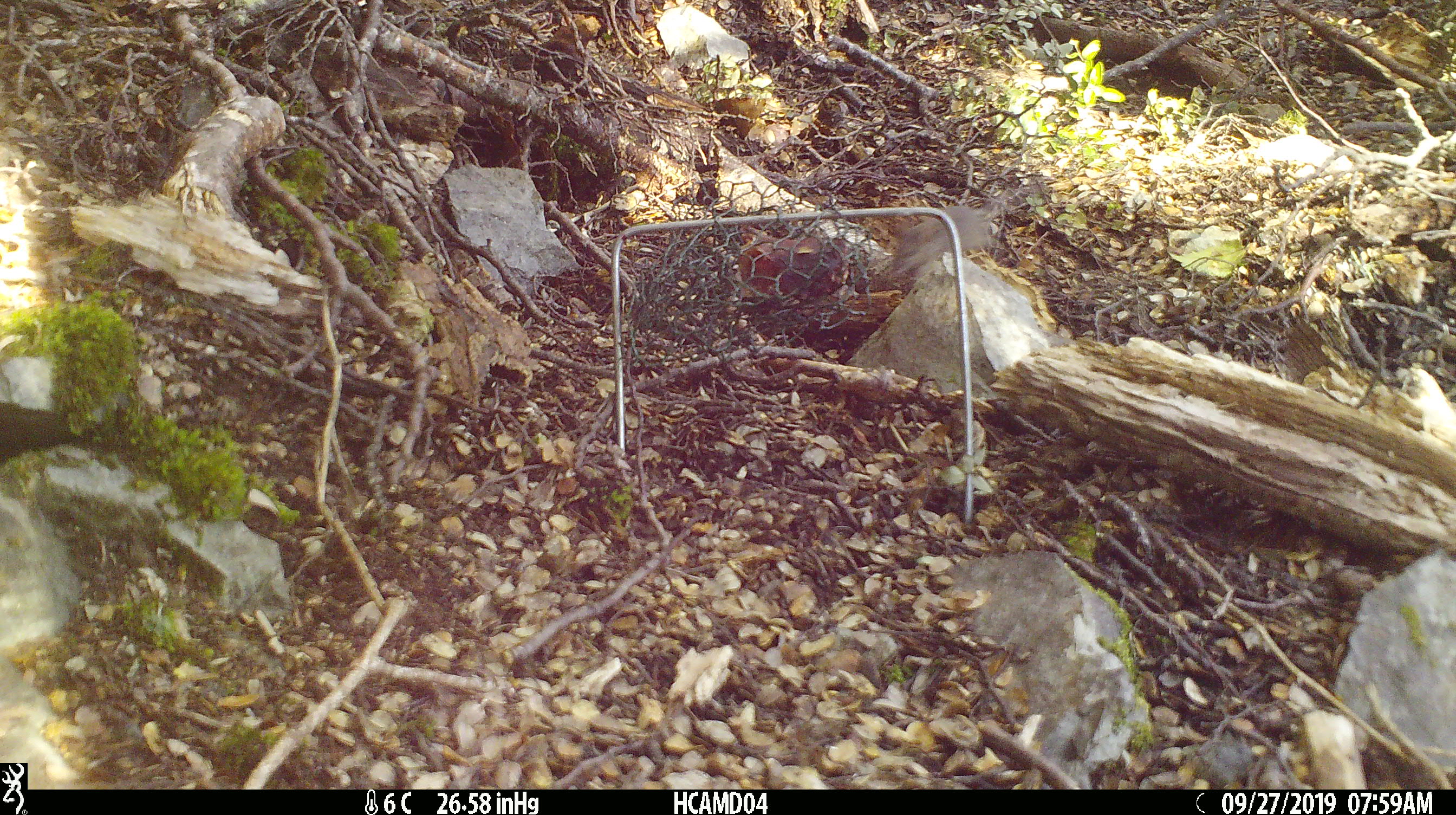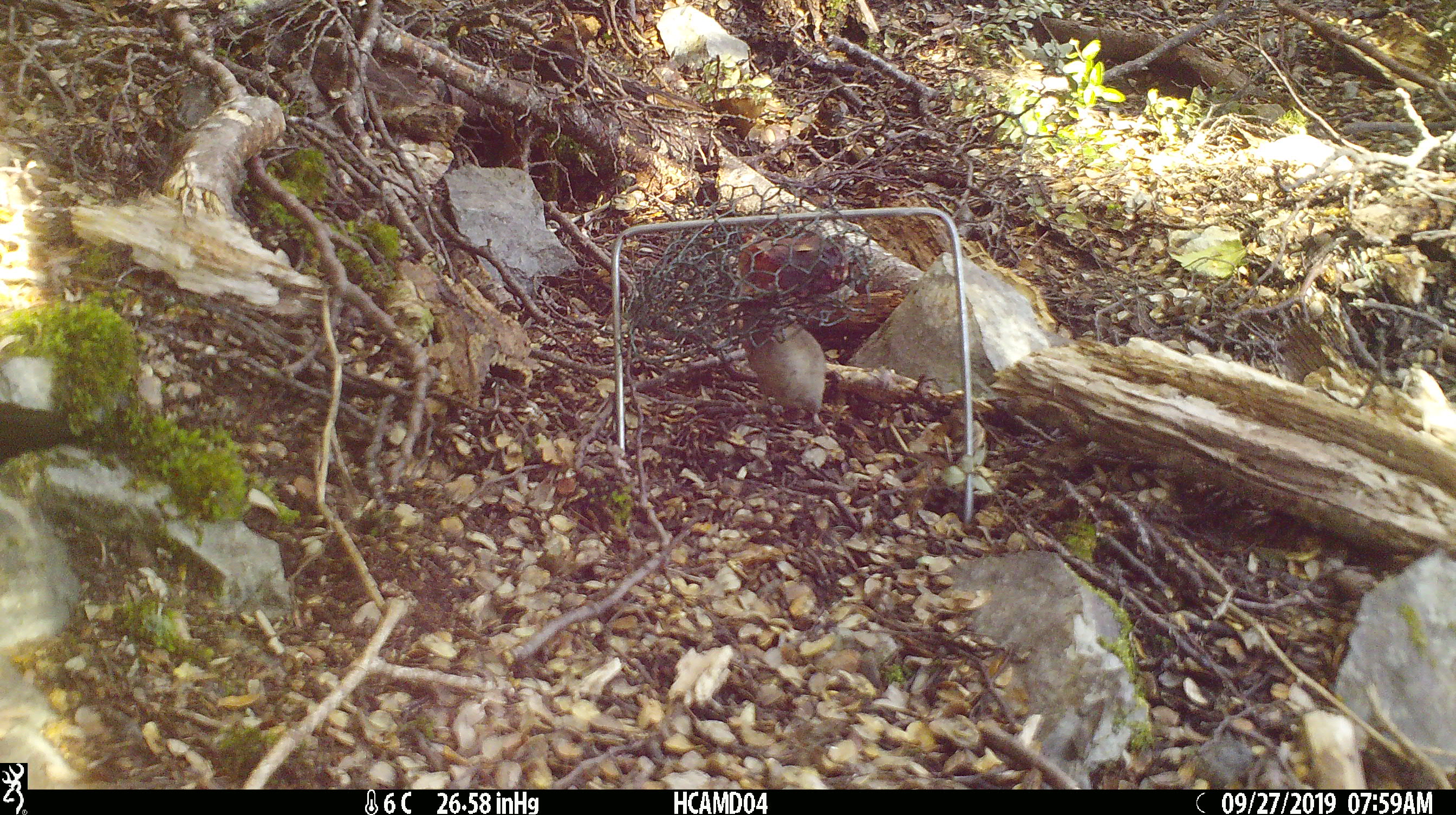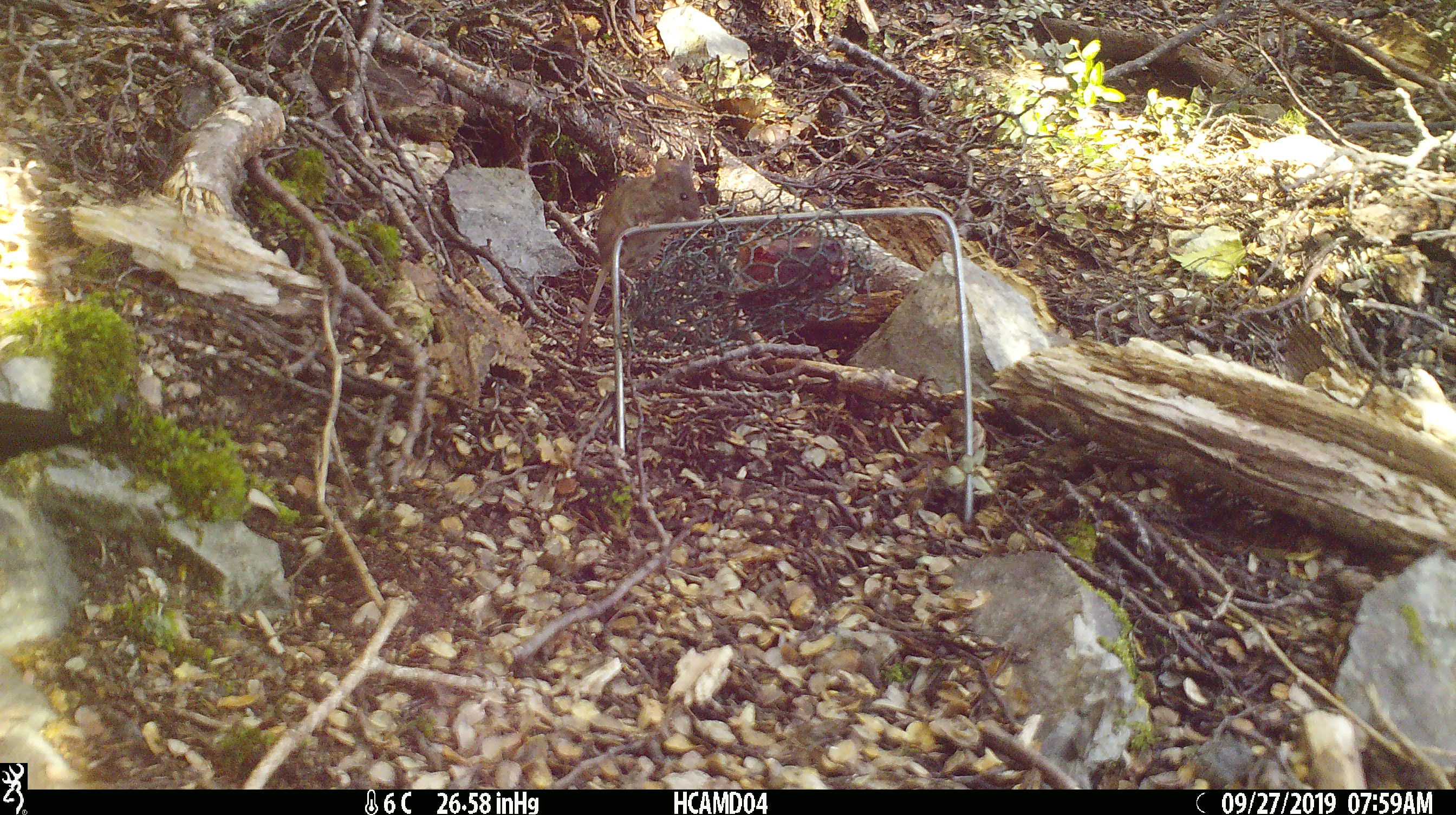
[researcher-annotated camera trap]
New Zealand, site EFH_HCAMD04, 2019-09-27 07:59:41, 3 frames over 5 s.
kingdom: Animalia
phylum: Chordata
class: Mammalia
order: Rodentia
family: Muridae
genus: Mus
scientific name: Mus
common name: mouse